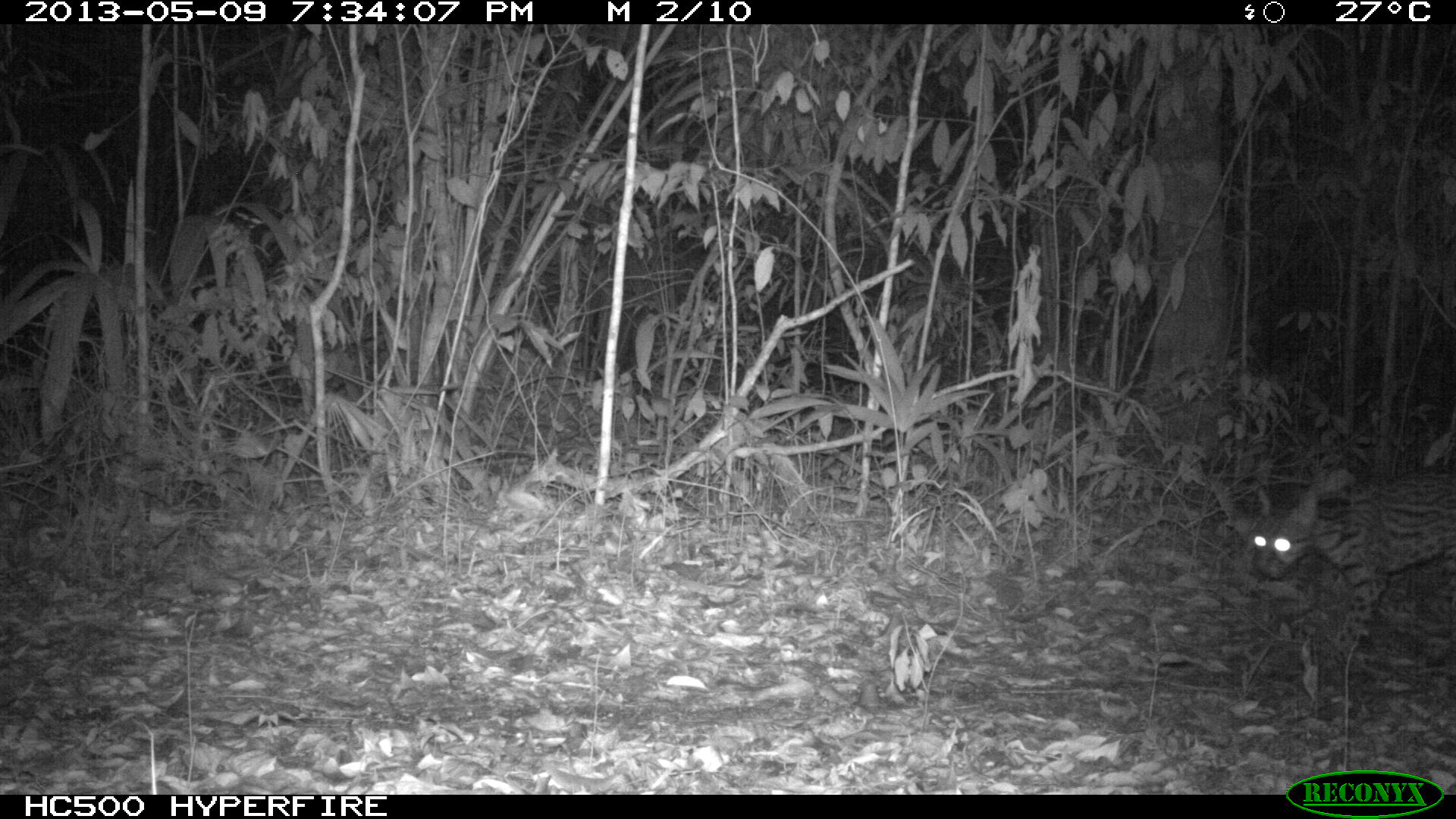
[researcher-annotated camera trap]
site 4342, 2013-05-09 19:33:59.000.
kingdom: Animalia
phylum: Chordata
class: Mammalia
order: Carnivora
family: Felidae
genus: Leopardus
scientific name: Leopardus pardalis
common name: ocelot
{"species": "Leopardus pardalis (ocelot)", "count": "1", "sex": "male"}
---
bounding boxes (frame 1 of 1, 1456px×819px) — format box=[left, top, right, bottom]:
leopardus pardalis: box=[1251, 467, 1456, 656]